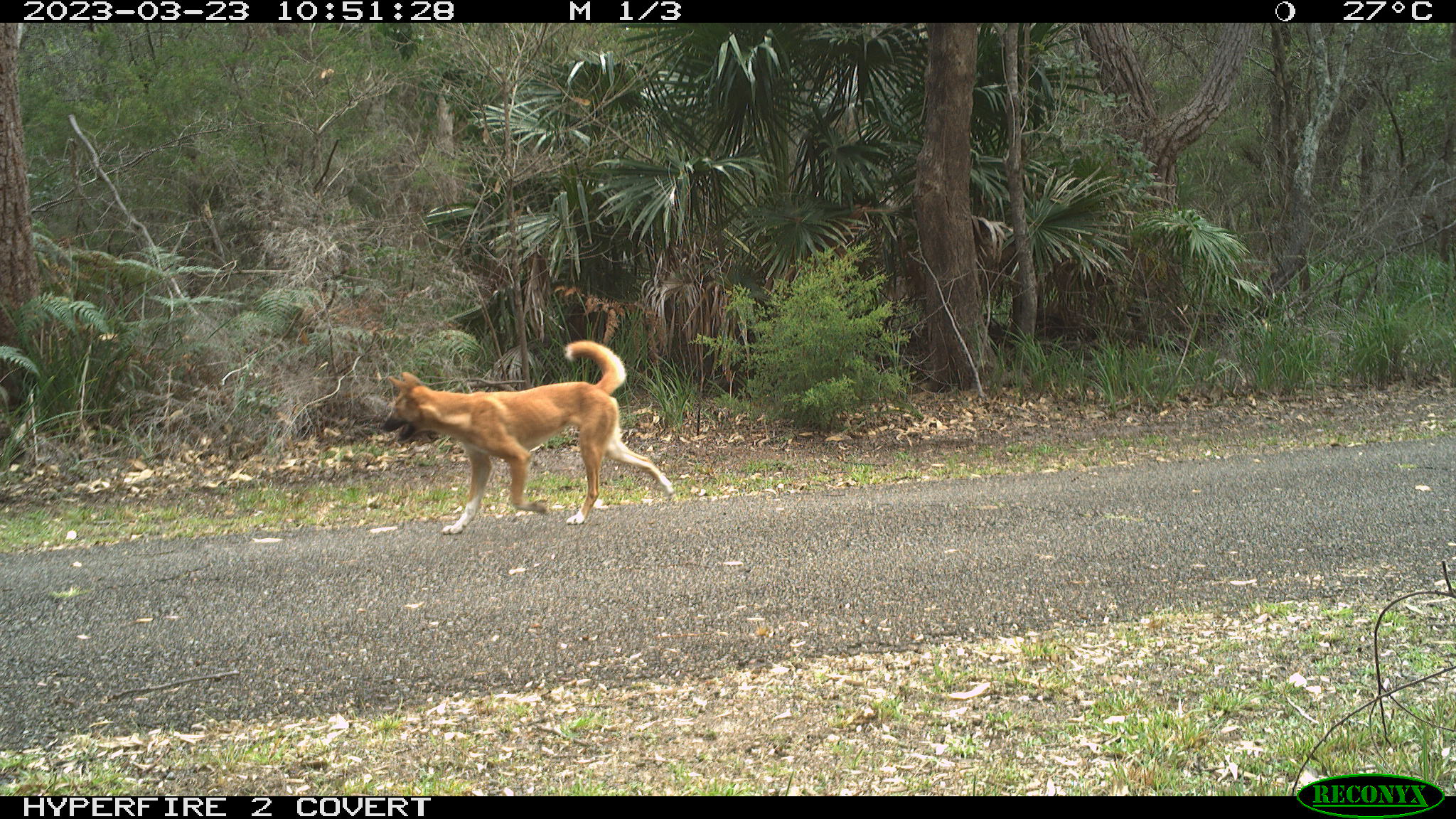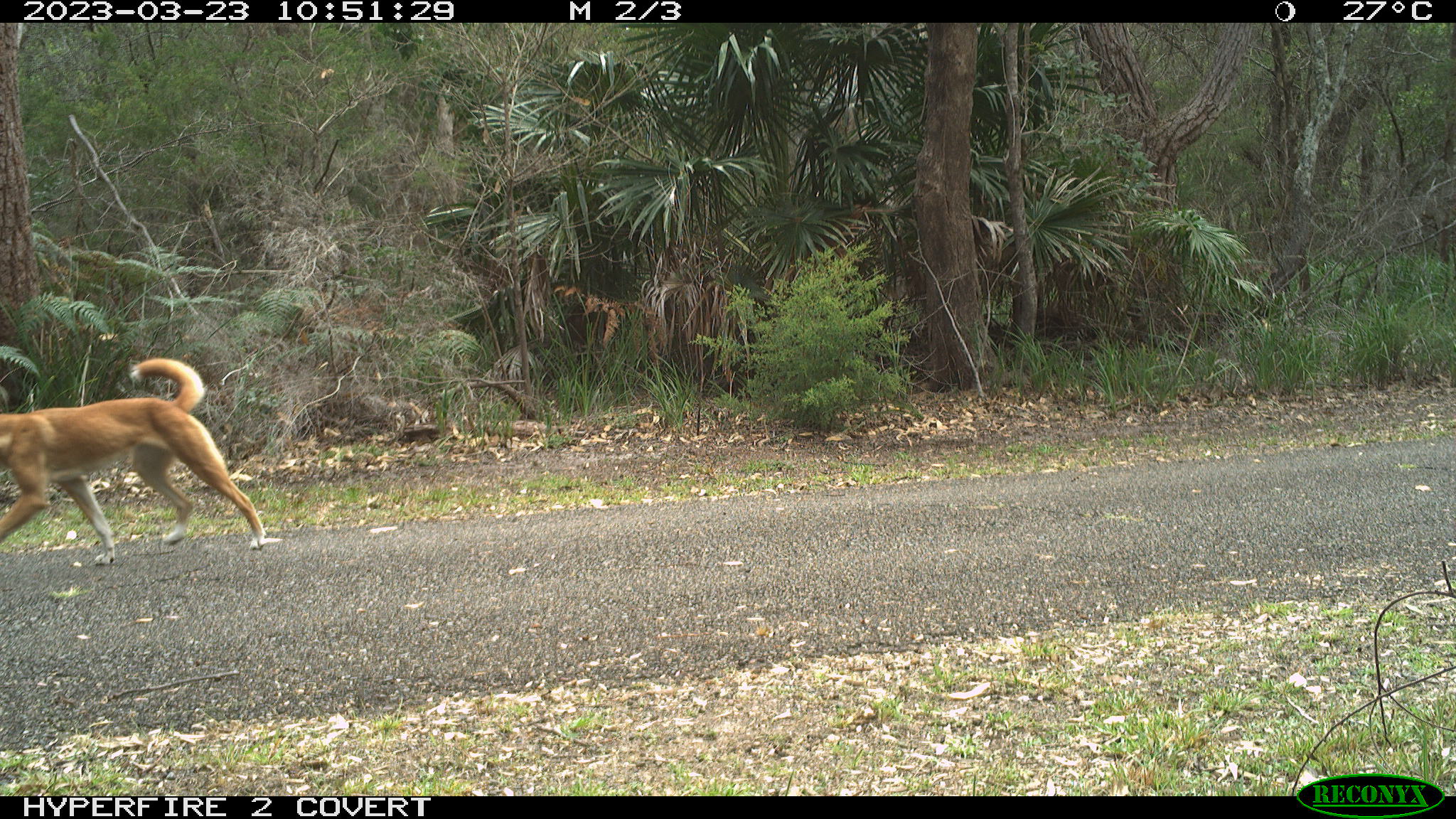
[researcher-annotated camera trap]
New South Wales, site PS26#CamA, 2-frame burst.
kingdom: Animalia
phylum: Chordata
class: Mammalia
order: Carnivora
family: Canidae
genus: Canis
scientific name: Canis familiaris dingo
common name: dingo